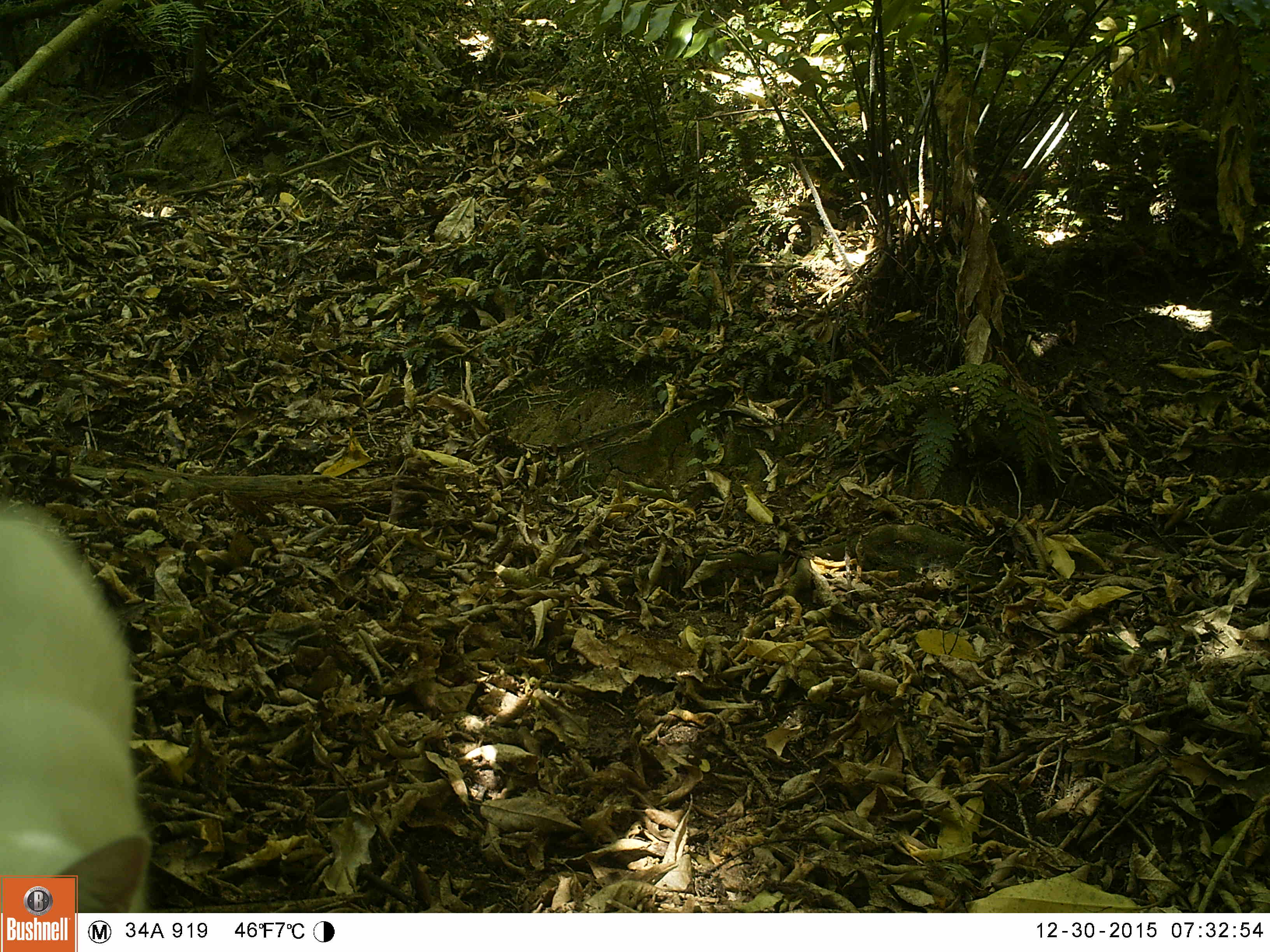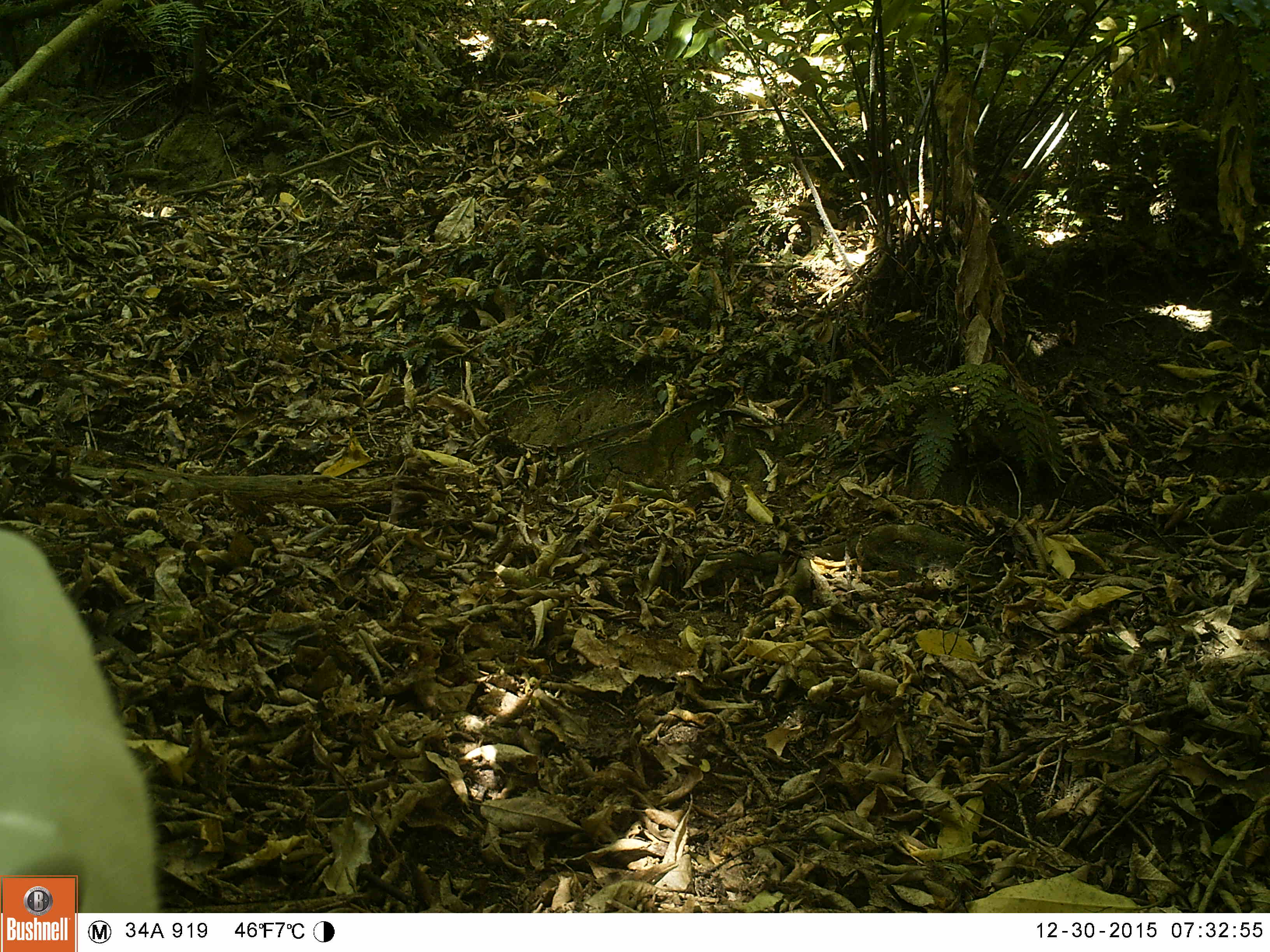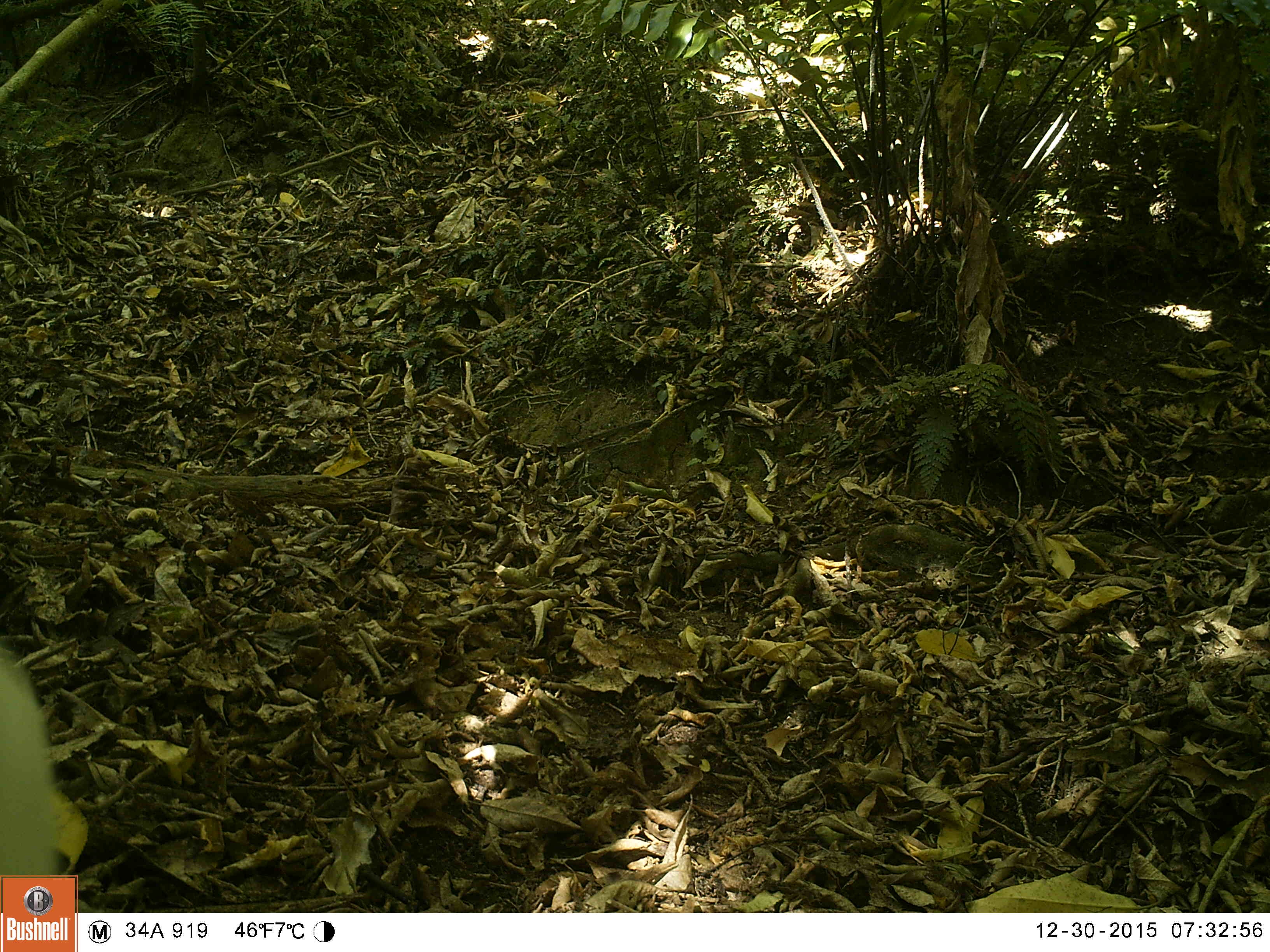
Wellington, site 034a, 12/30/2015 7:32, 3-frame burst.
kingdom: Animalia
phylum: Chordata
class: Mammalia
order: Carnivora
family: Felidae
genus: Felis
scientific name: Felis catus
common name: cat